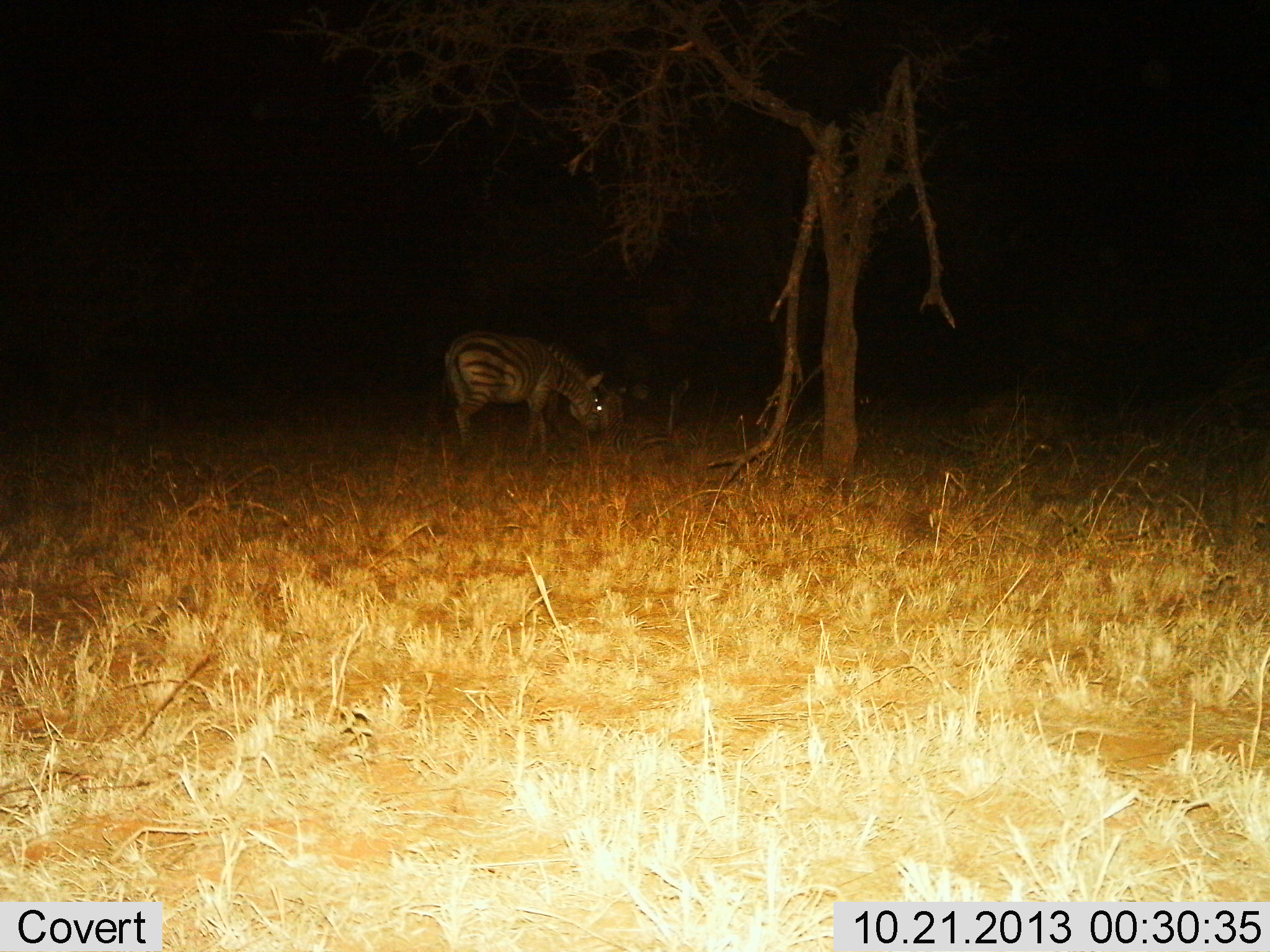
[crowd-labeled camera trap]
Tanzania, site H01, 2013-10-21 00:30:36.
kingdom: Animalia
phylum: Chordata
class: Mammalia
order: Perissodactyla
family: Equidae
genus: Equus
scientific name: Equus quagga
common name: plains zebra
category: zebra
Zebra (plains zebra) (Equus quagga), count 1. Behavior (volunteer vote fractions): standing 40%, resting 0%, moving 10%, interacting 0%. Young present (vote fraction): 0%. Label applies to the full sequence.